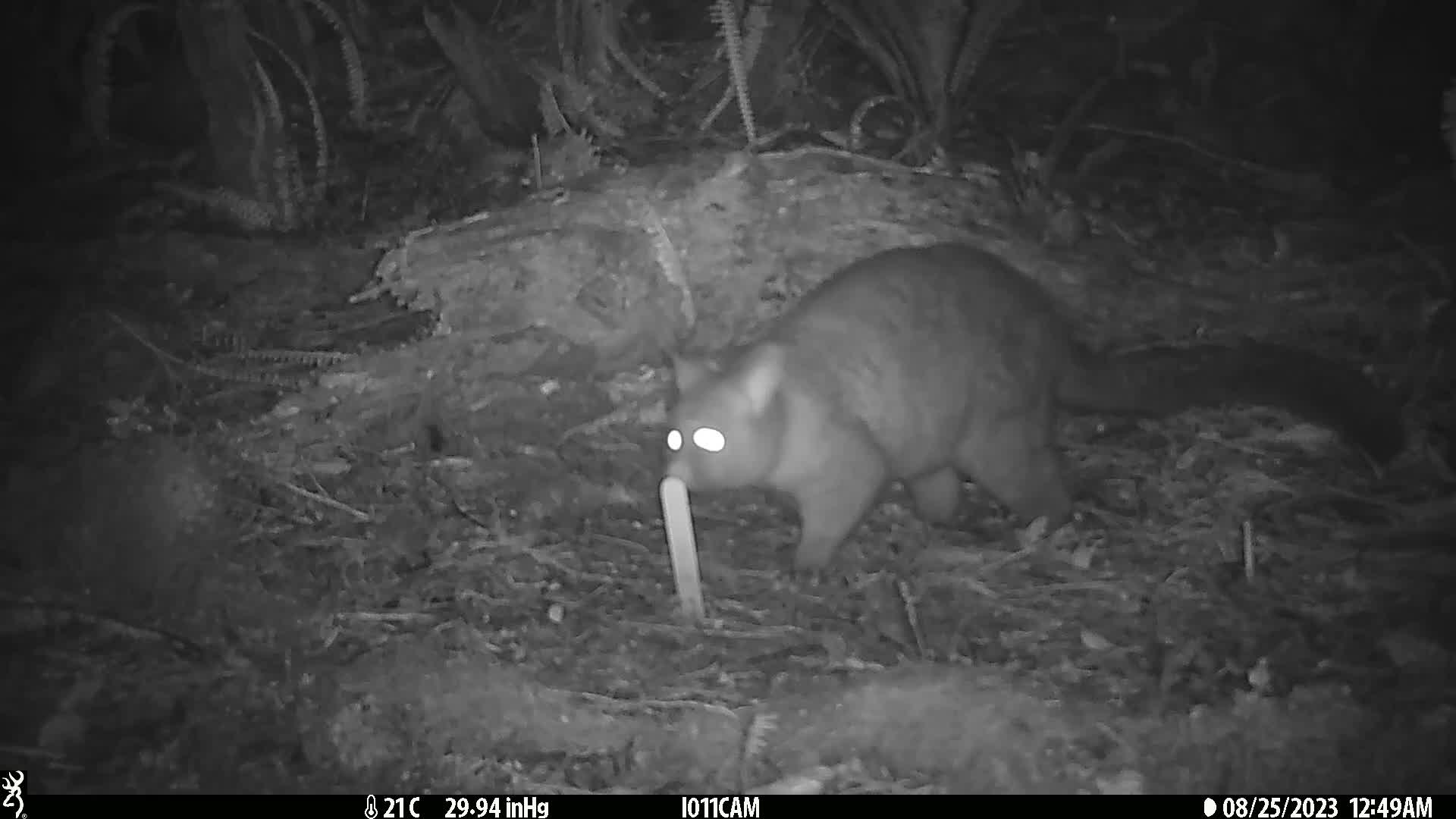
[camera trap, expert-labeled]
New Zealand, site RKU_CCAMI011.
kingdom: Animalia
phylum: Chordata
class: Mammalia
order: Diprotodontia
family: Phalangeridae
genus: Trichosurus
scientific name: Trichosurus vulpecula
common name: common brushtail possum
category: possum